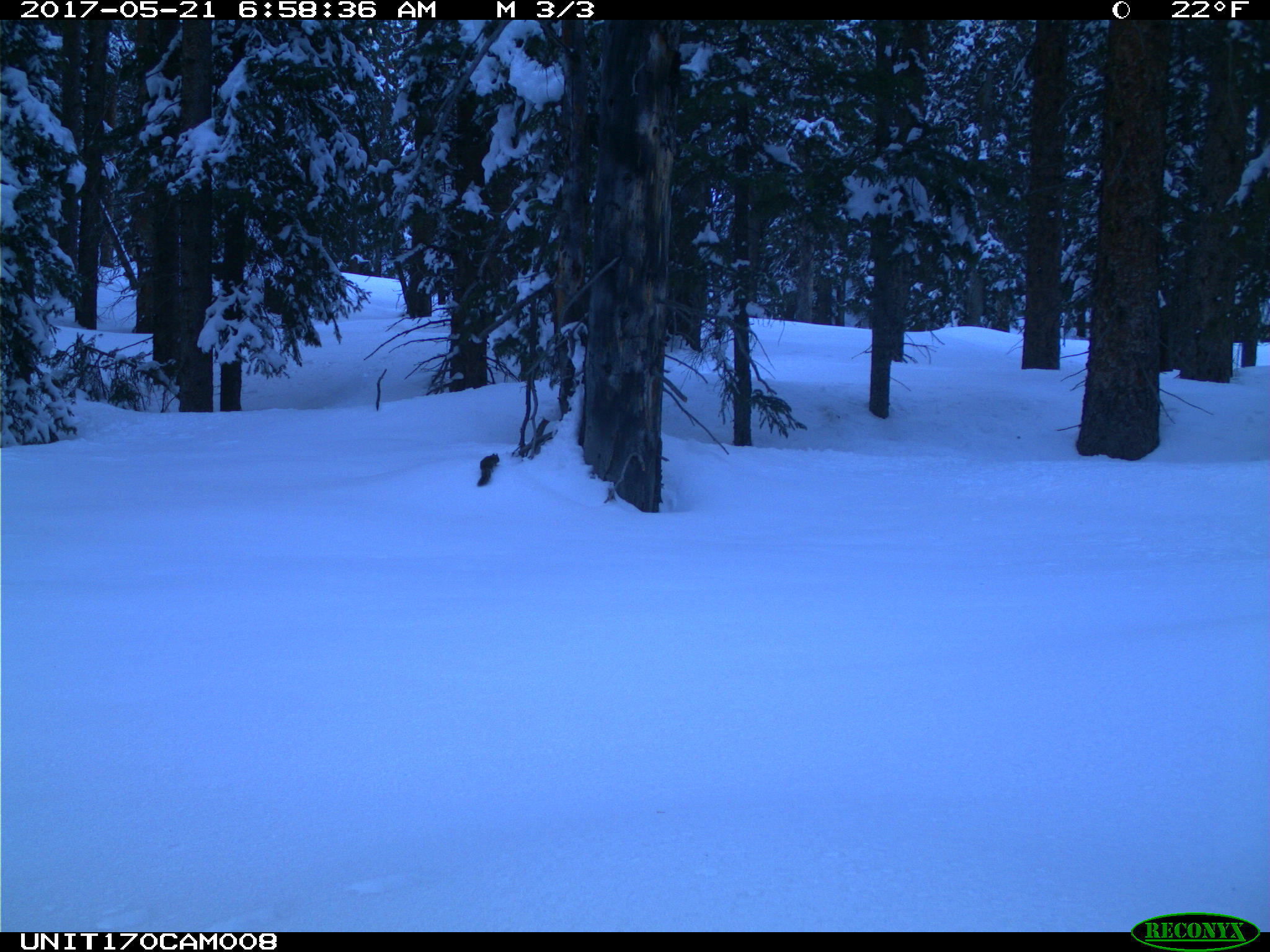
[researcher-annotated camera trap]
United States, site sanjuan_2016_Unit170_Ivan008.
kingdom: Animalia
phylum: Chordata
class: Mammalia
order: Rodentia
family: Sciuridae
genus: Tamiasciurus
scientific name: Tamiasciurus hudsonicus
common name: american red squirrel